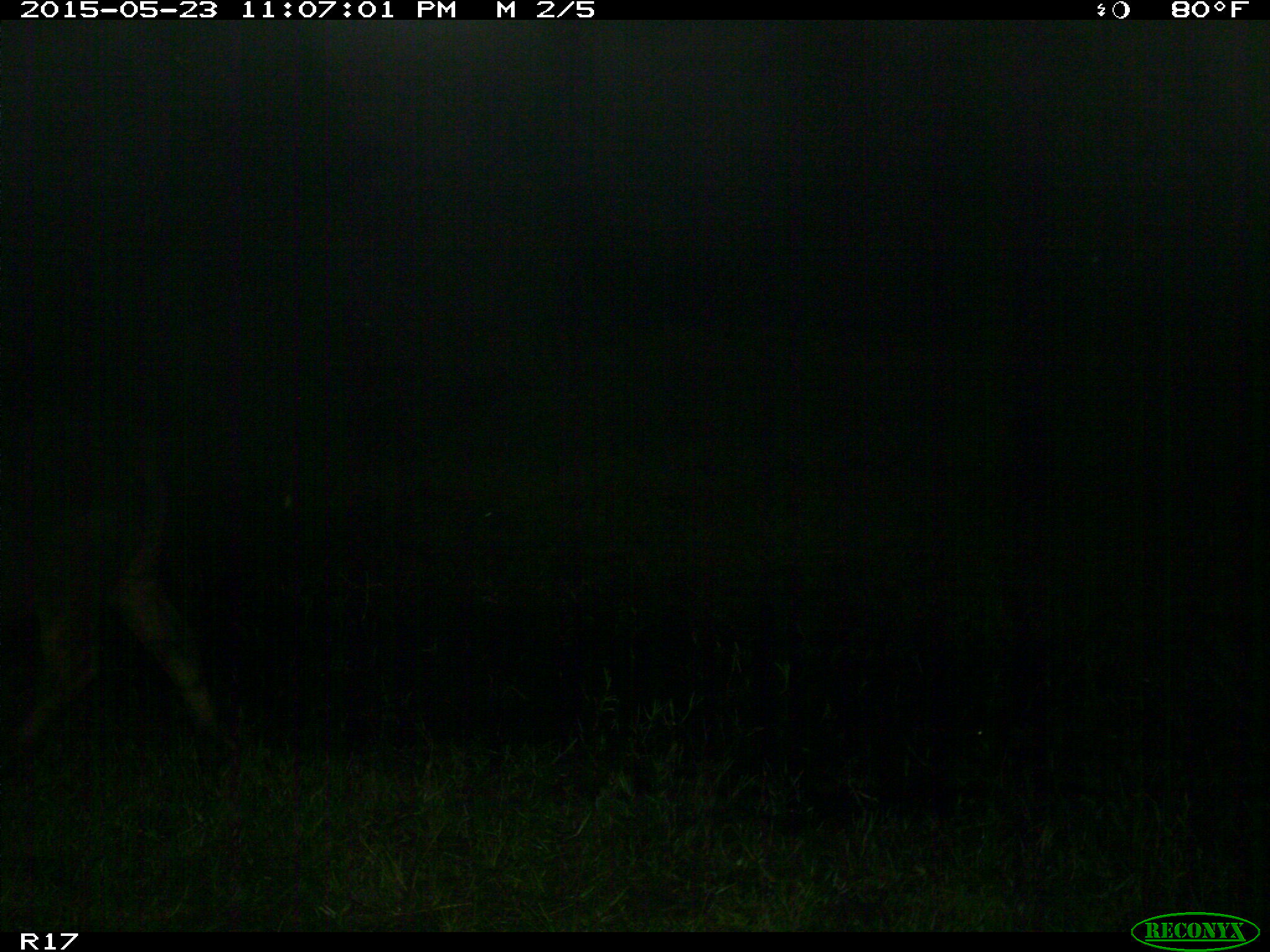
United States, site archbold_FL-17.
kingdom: Animalia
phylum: Chordata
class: Mammalia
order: Artiodactyla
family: Bovidae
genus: Bos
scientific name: Bos taurus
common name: domestic cow